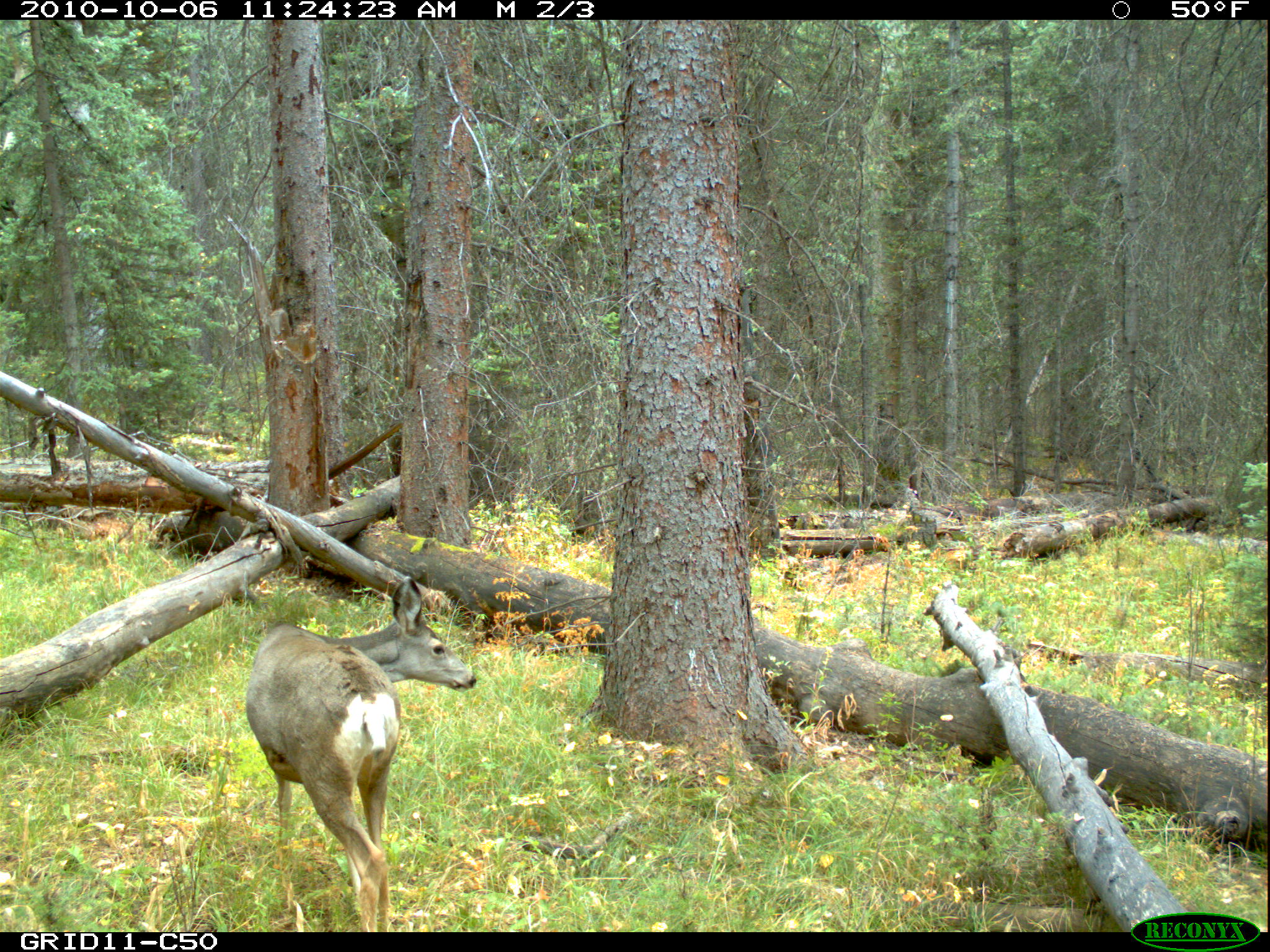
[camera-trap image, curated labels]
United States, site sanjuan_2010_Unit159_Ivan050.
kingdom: Animalia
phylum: Chordata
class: Mammalia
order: Artiodactyla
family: Cervidae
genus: Odocoileus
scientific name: Odocoileus hemionus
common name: mule deer